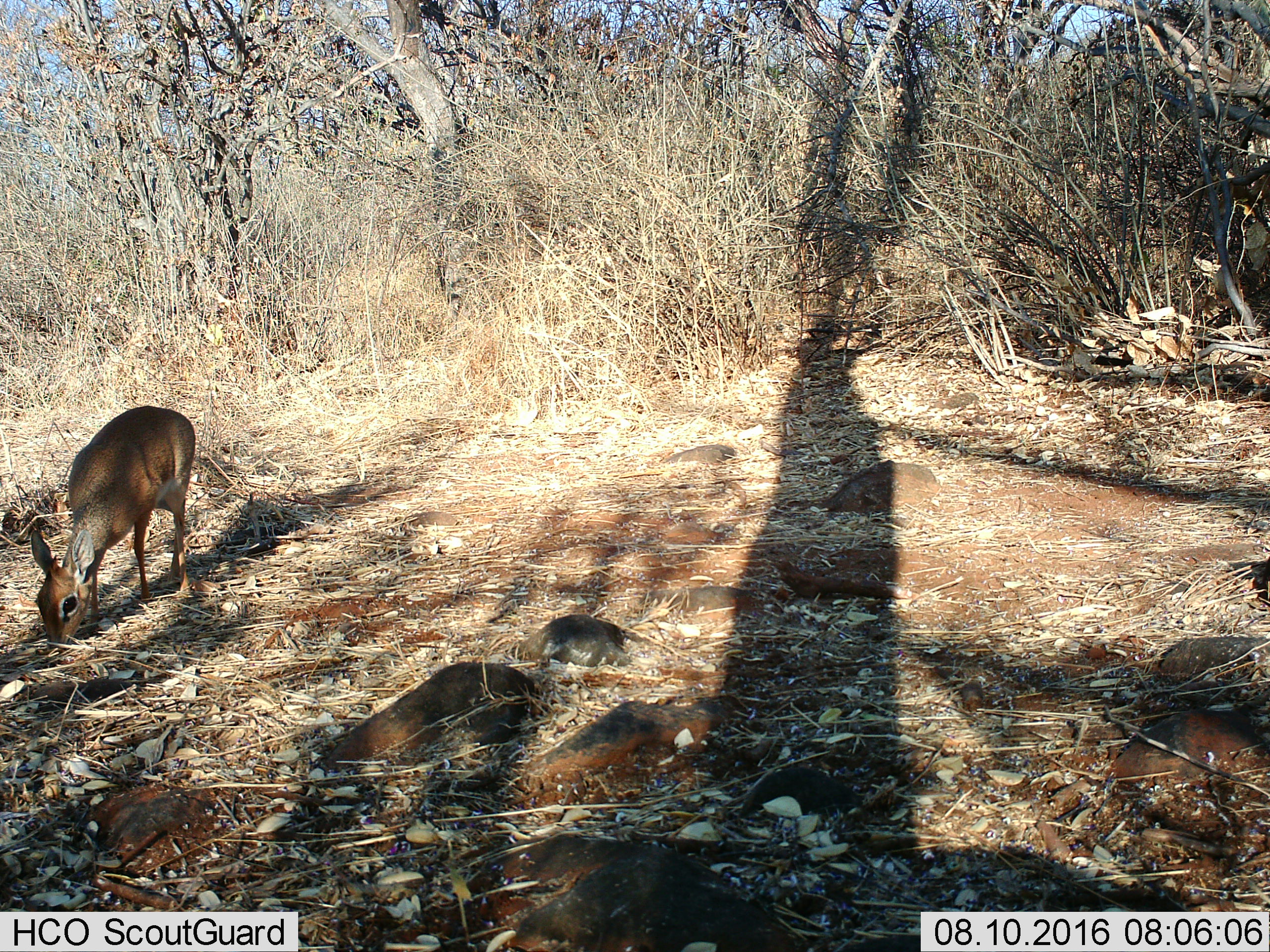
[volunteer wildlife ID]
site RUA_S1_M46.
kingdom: Animalia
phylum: Chordata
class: Mammalia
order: Artiodactyla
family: Bovidae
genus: Madoqua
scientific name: Madoqua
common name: dik-dik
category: dikdik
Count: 1.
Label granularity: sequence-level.